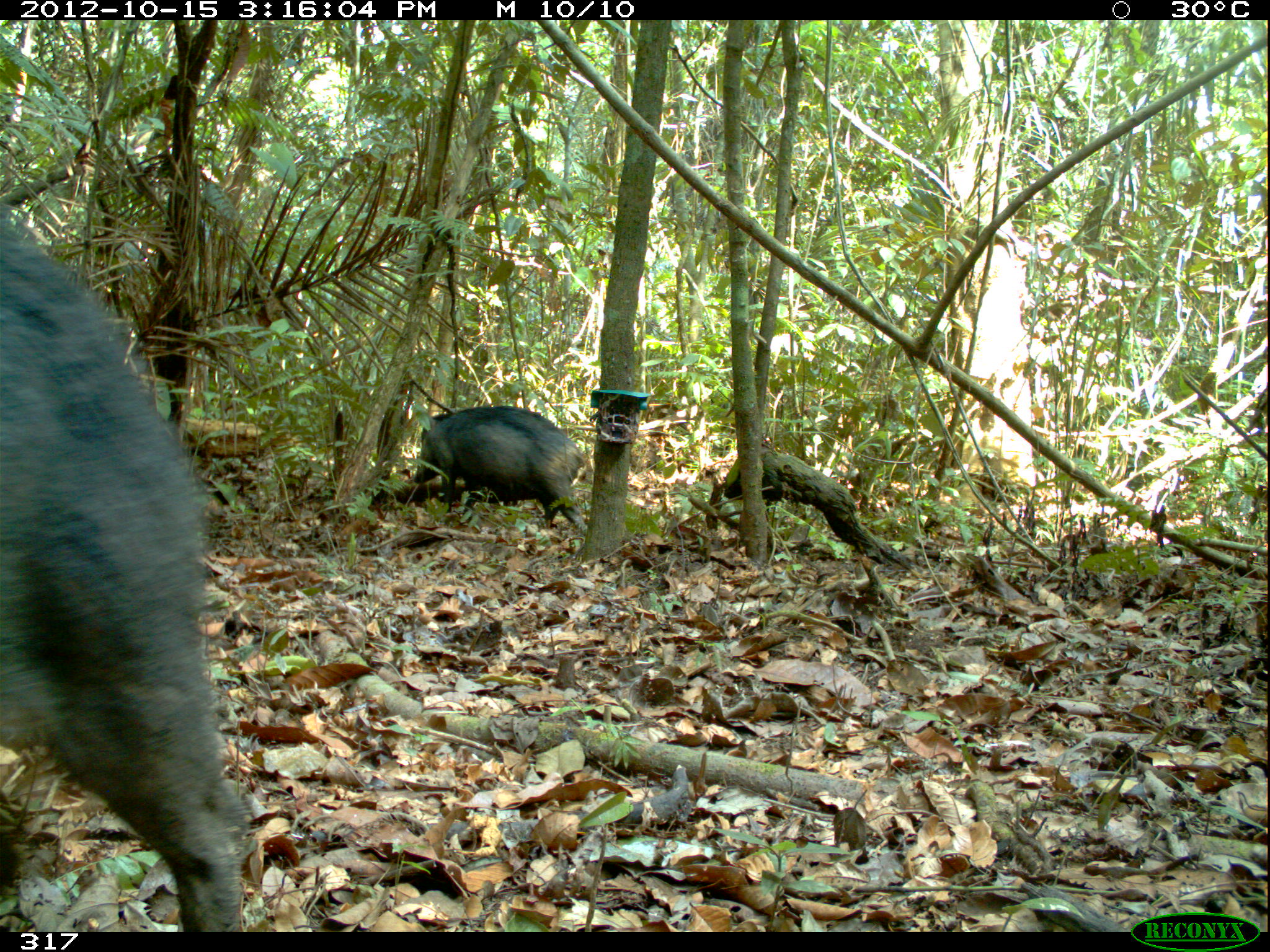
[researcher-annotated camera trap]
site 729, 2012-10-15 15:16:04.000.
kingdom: Animalia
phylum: Chordata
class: Mammalia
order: Artiodactyla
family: Tayassuidae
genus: Tayassu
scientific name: Tayassu pecari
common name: white-lipped peccary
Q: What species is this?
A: Tayassu pecari (white-lipped peccary).